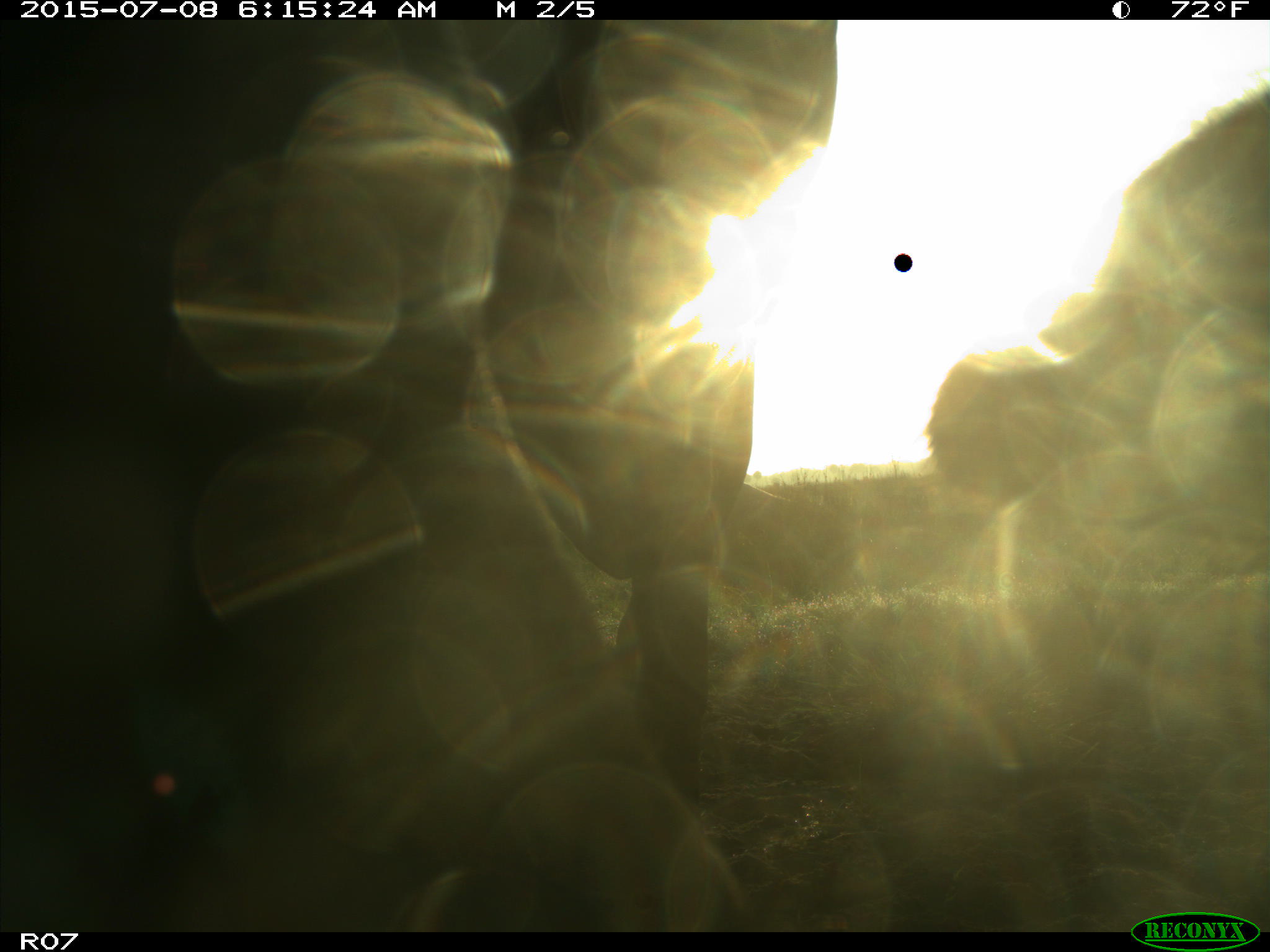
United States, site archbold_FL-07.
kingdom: Animalia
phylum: Chordata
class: Mammalia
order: Artiodactyla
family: Bovidae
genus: Bos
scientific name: Bos taurus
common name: domestic cow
Bos taurus (domestic cow).